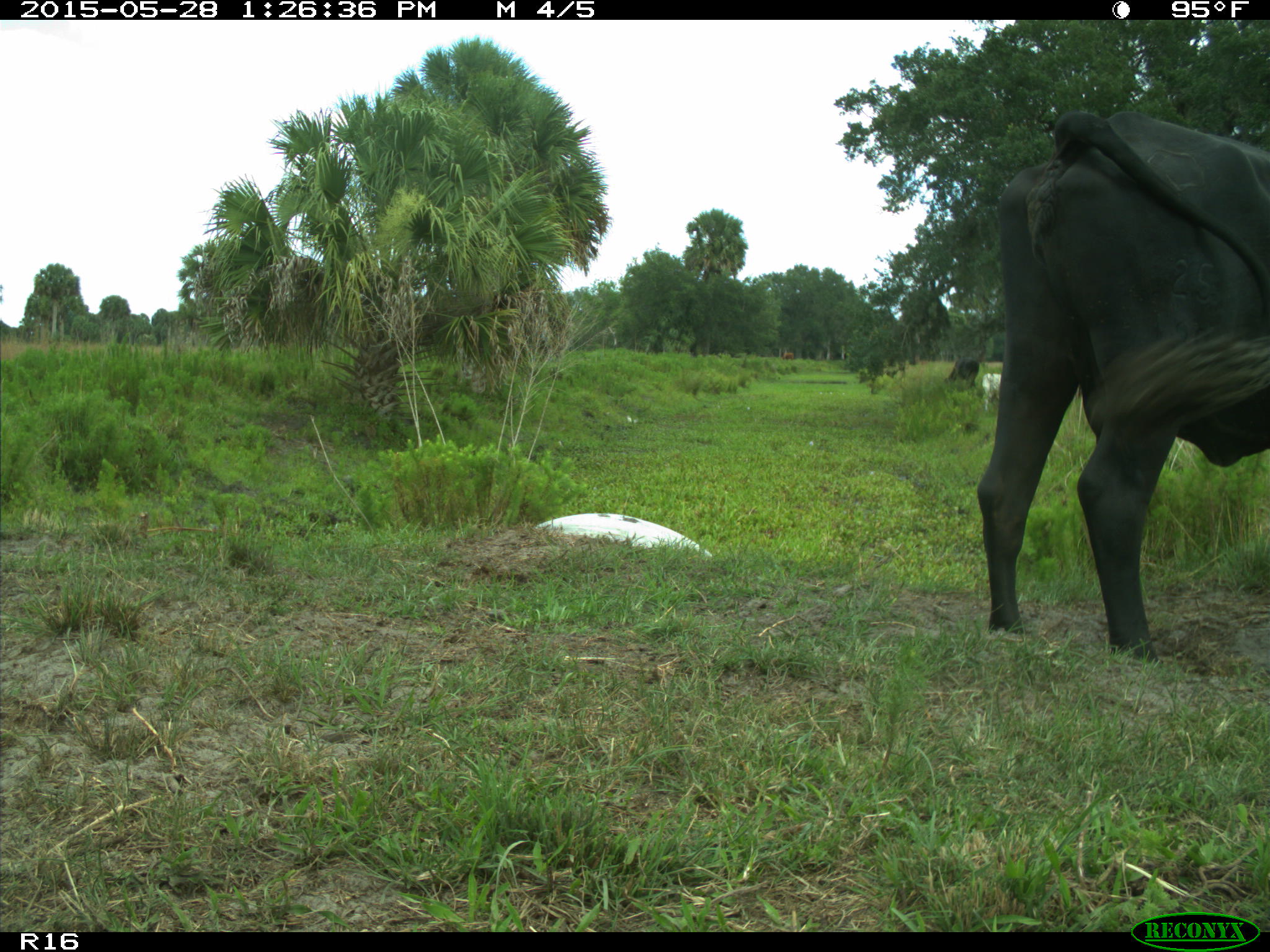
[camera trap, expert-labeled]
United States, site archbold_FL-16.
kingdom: Animalia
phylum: Chordata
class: Mammalia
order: Artiodactyla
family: Bovidae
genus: Bos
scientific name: Bos taurus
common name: domestic cow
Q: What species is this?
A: Bos taurus (domestic cow).